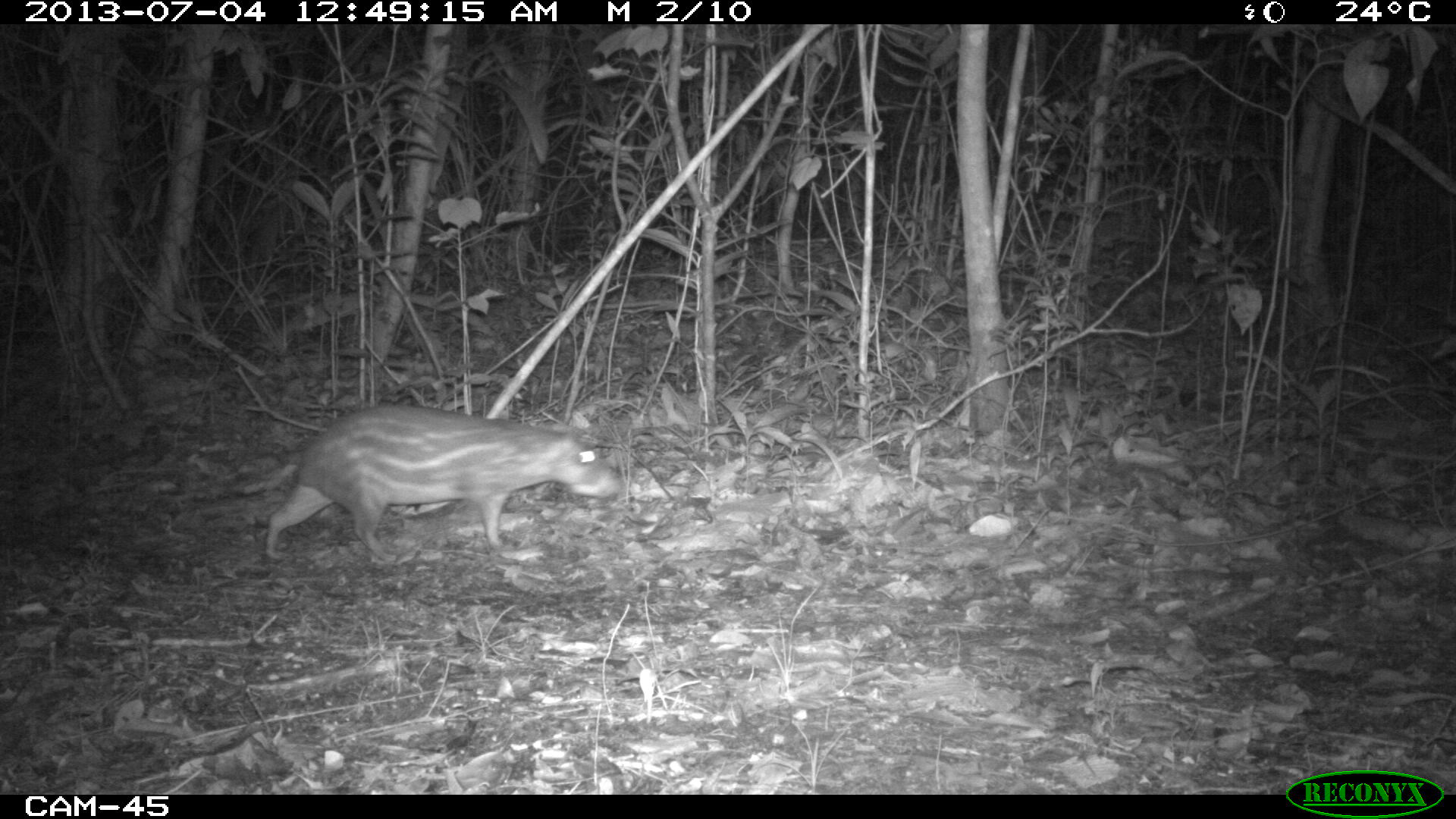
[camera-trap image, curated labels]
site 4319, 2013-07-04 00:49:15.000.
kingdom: Animalia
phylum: Chordata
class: Mammalia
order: Rodentia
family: Cuniculidae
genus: Cuniculus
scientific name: Cuniculus paca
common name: lowland paca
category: agouti paca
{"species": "agouti paca (lowland paca) (Cuniculus paca)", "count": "1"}